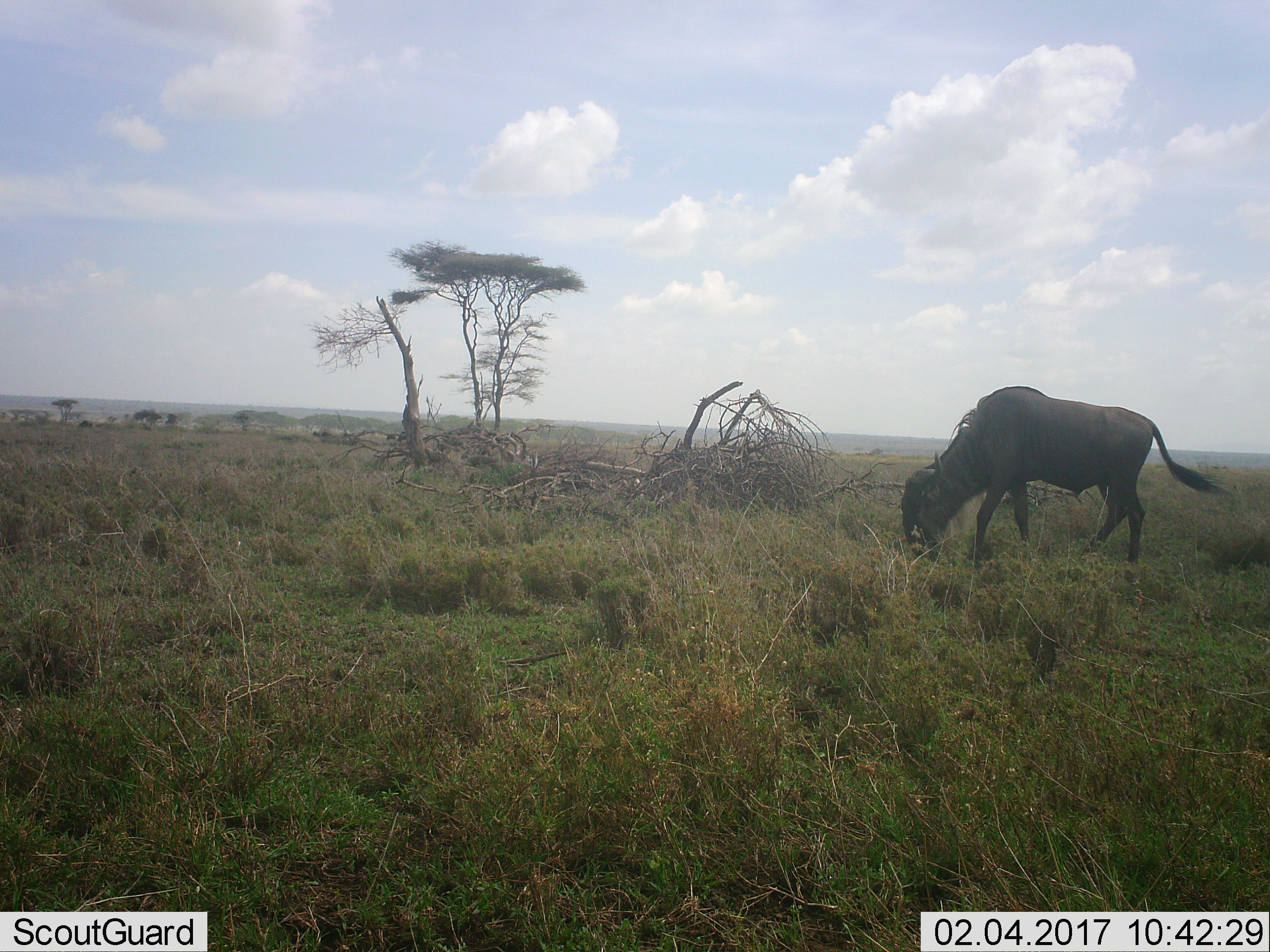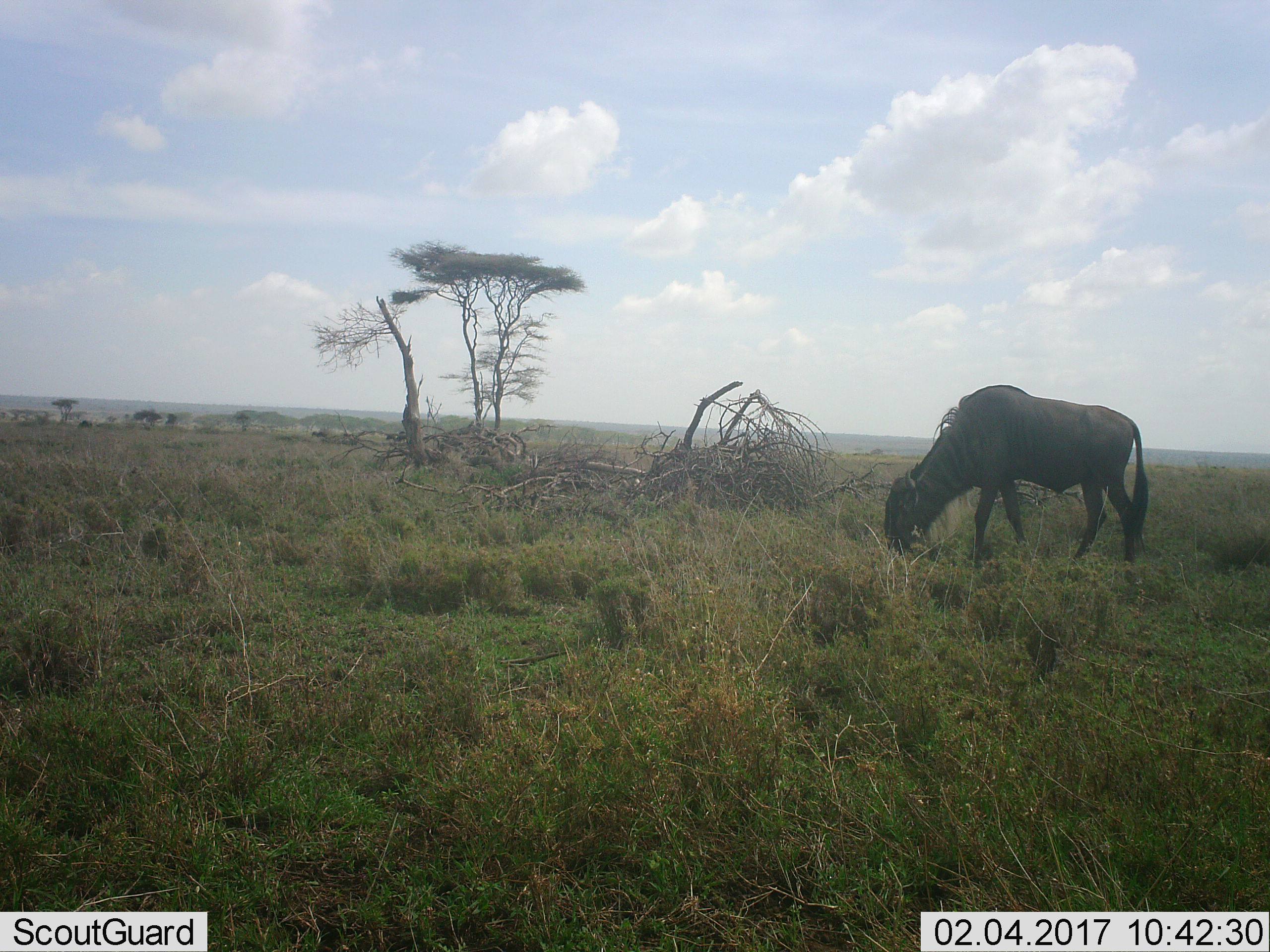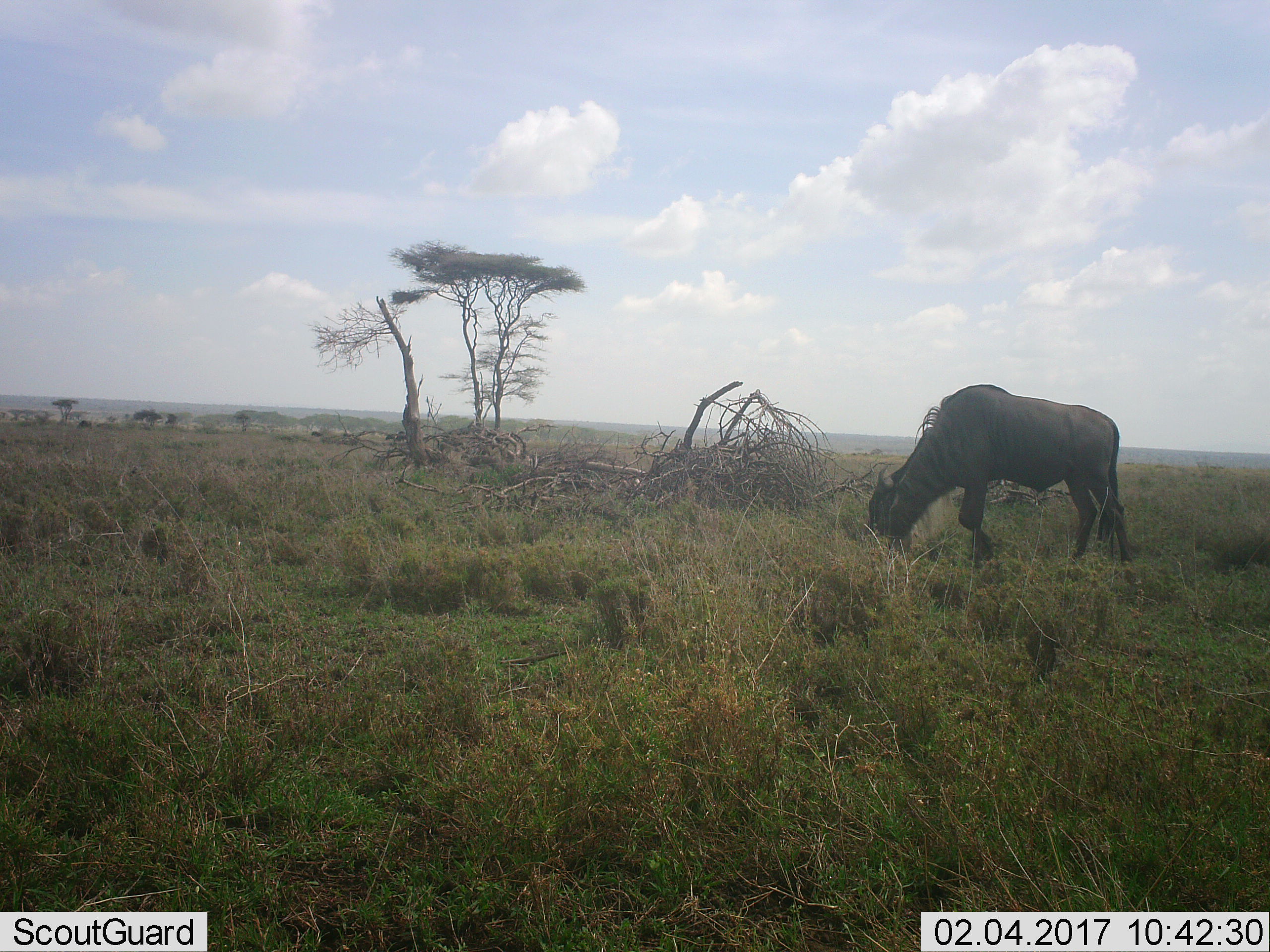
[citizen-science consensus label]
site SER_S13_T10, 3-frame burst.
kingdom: Animalia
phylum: Chordata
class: Mammalia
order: Artiodactyla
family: Bovidae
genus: Connochaetes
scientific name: Connochaetes taurinus taurinus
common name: blue wildebeest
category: wildebeestblue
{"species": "wildebeestblue (blue wildebeest) (Connochaetes taurinus taurinus)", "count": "1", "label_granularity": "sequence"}